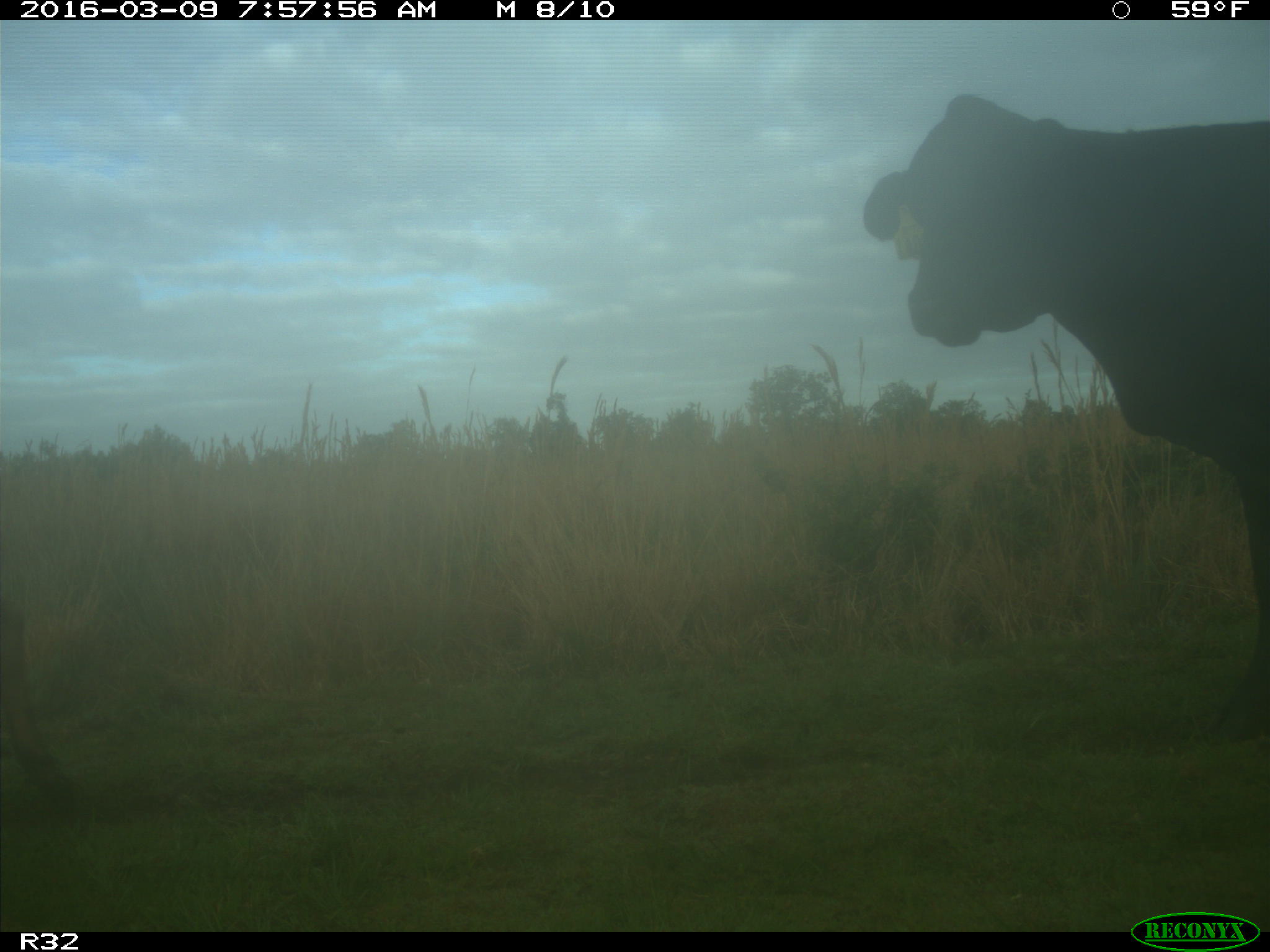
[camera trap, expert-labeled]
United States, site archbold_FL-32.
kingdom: Animalia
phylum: Chordata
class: Mammalia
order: Artiodactyla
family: Bovidae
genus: Bos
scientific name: Bos taurus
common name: domestic cow